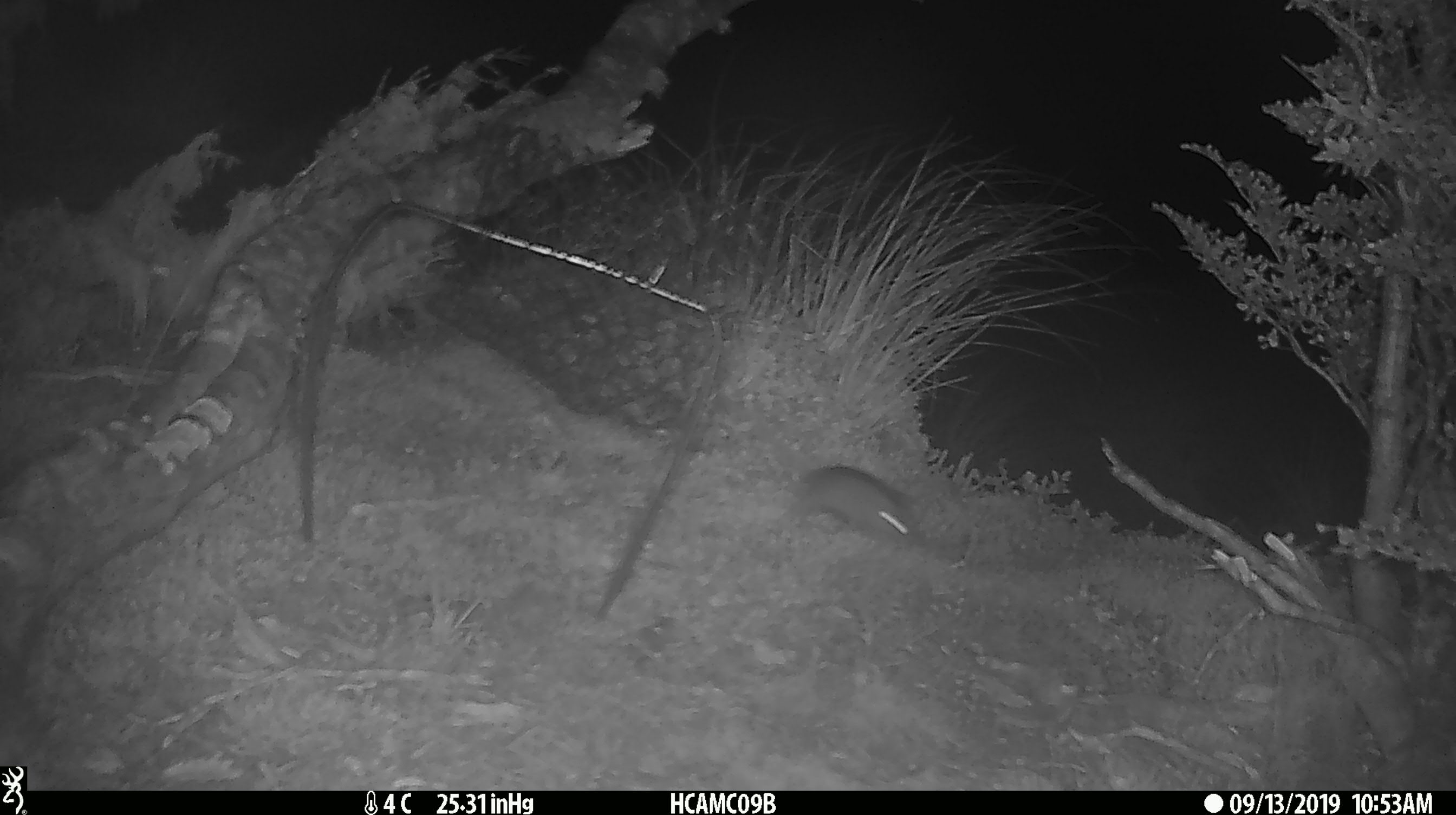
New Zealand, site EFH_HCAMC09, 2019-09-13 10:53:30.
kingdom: Animalia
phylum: Chordata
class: Mammalia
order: Rodentia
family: Muridae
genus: Mus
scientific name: Mus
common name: mouse